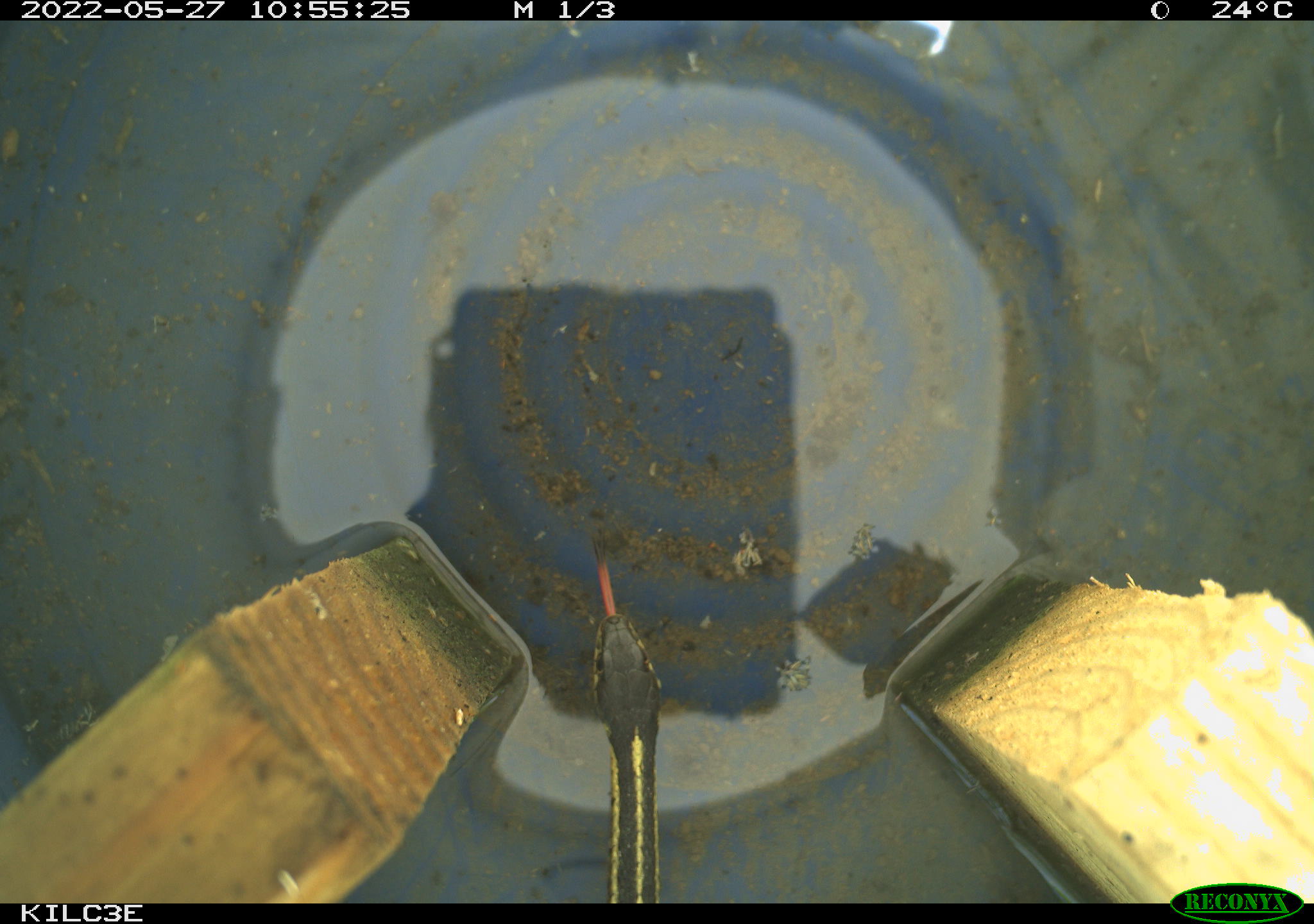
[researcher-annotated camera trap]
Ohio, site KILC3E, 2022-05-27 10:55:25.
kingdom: Animalia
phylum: Chordata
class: Reptilia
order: Squamata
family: Colubridae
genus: Thamnophis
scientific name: Thamnophis sirtalis sirtalis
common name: eastern gartersnake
Eastern gartersnake (Thamnophis sirtalis sirtalis).